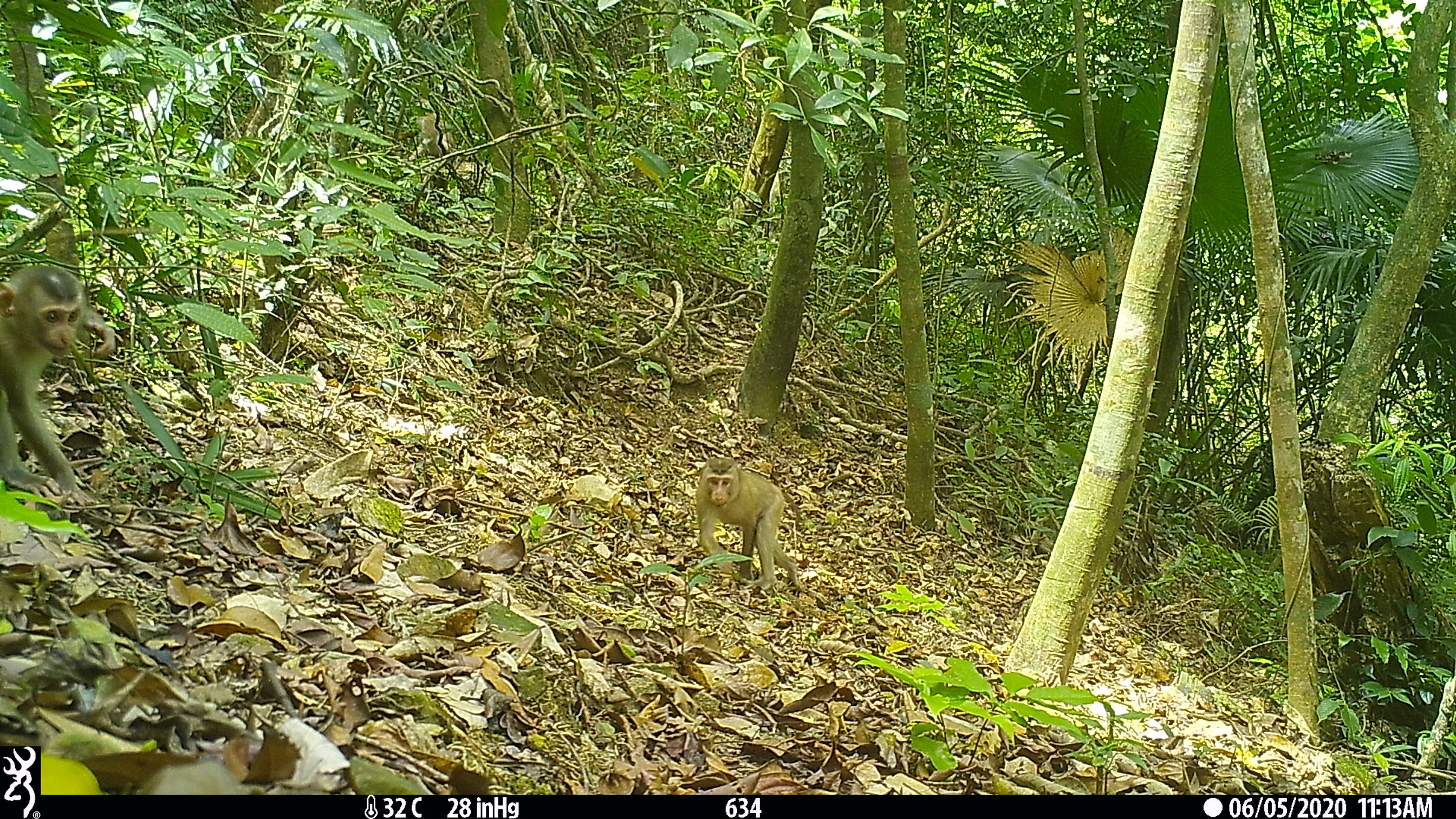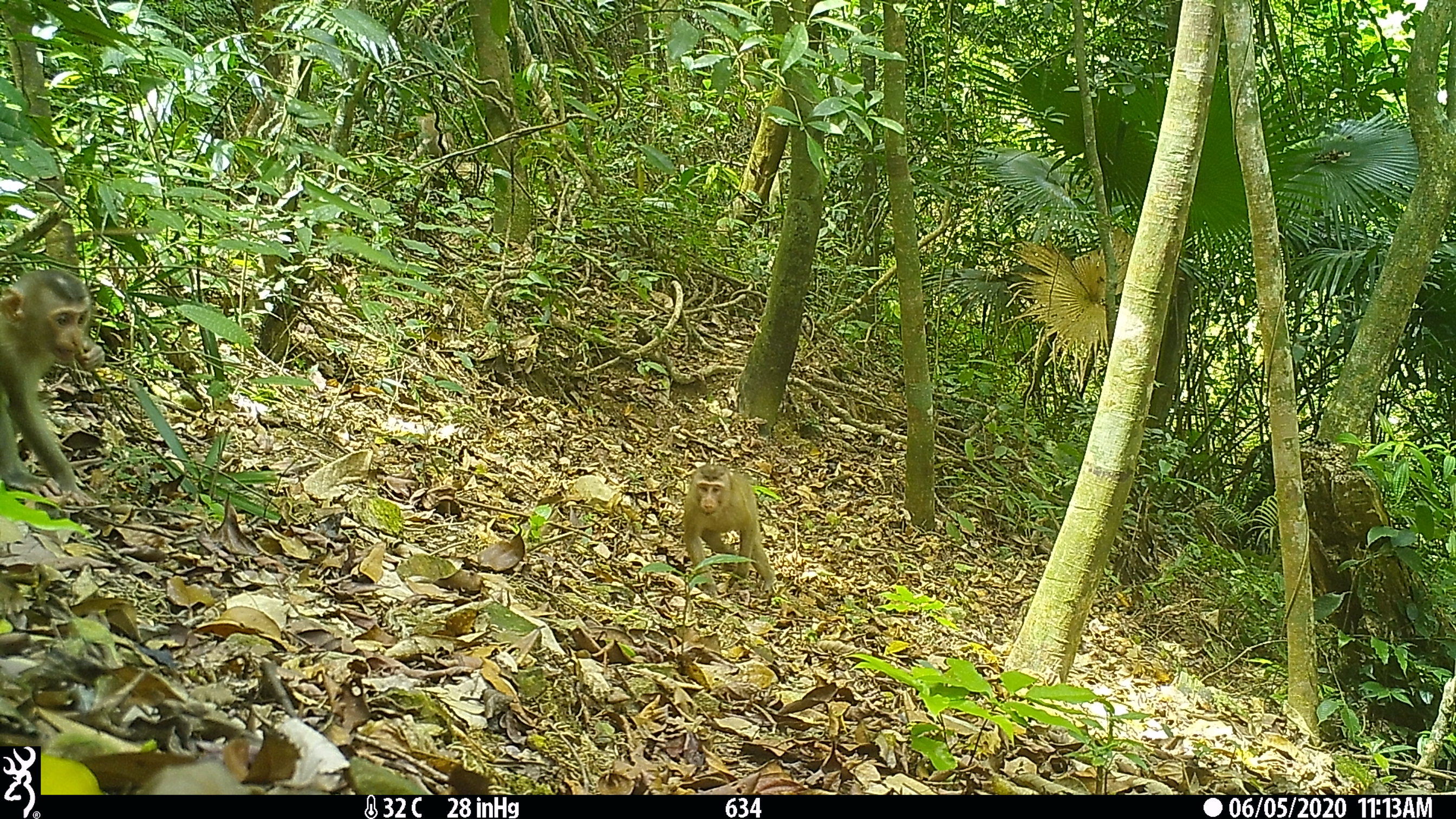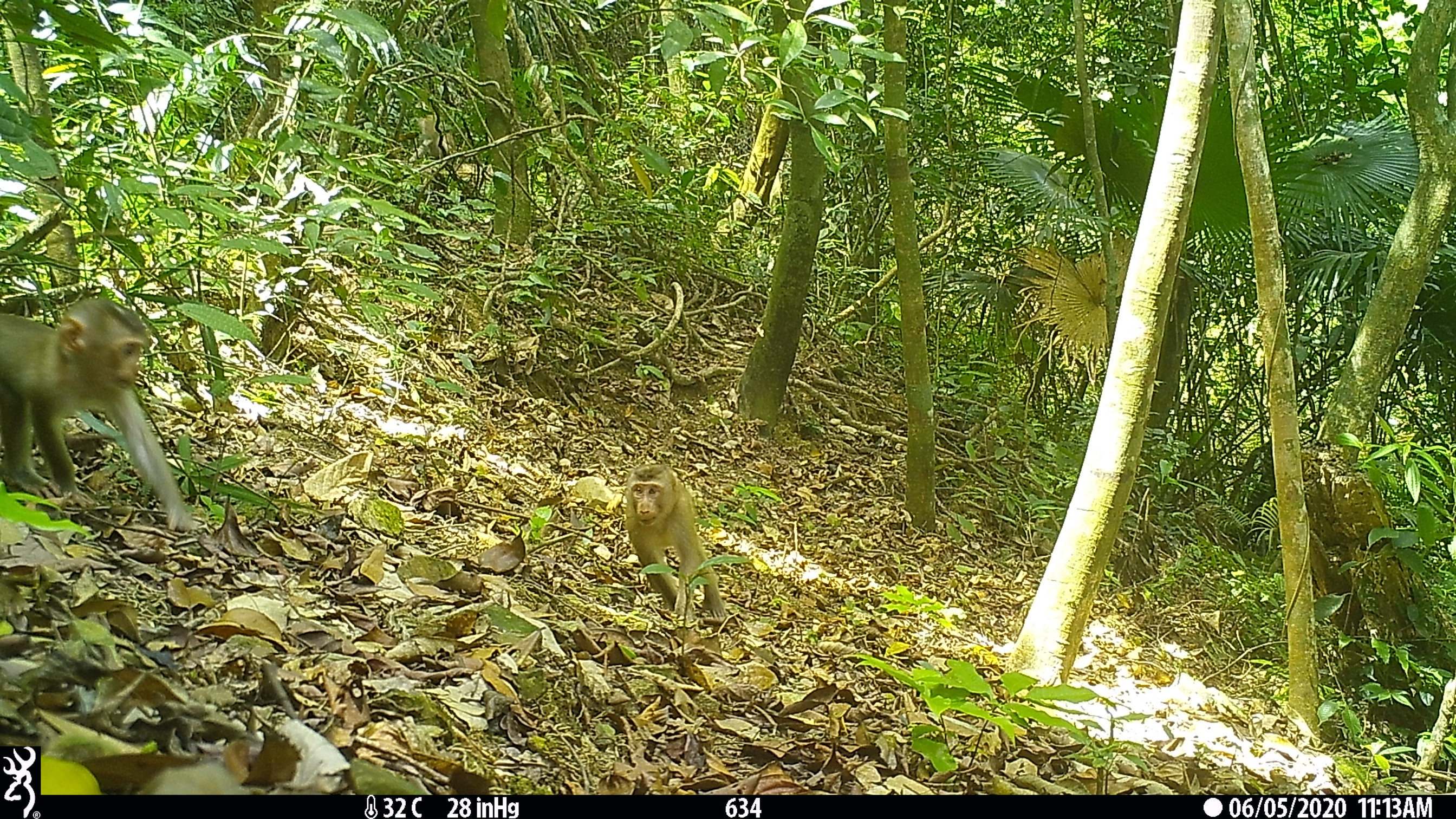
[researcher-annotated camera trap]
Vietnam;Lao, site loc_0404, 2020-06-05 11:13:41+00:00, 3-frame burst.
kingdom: Animalia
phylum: Chordata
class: Mammalia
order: Primates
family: Cercopithecidae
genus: Macaca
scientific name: Macaca nemestrina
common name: pig-tailed macaque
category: pig tailed macaque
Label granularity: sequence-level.